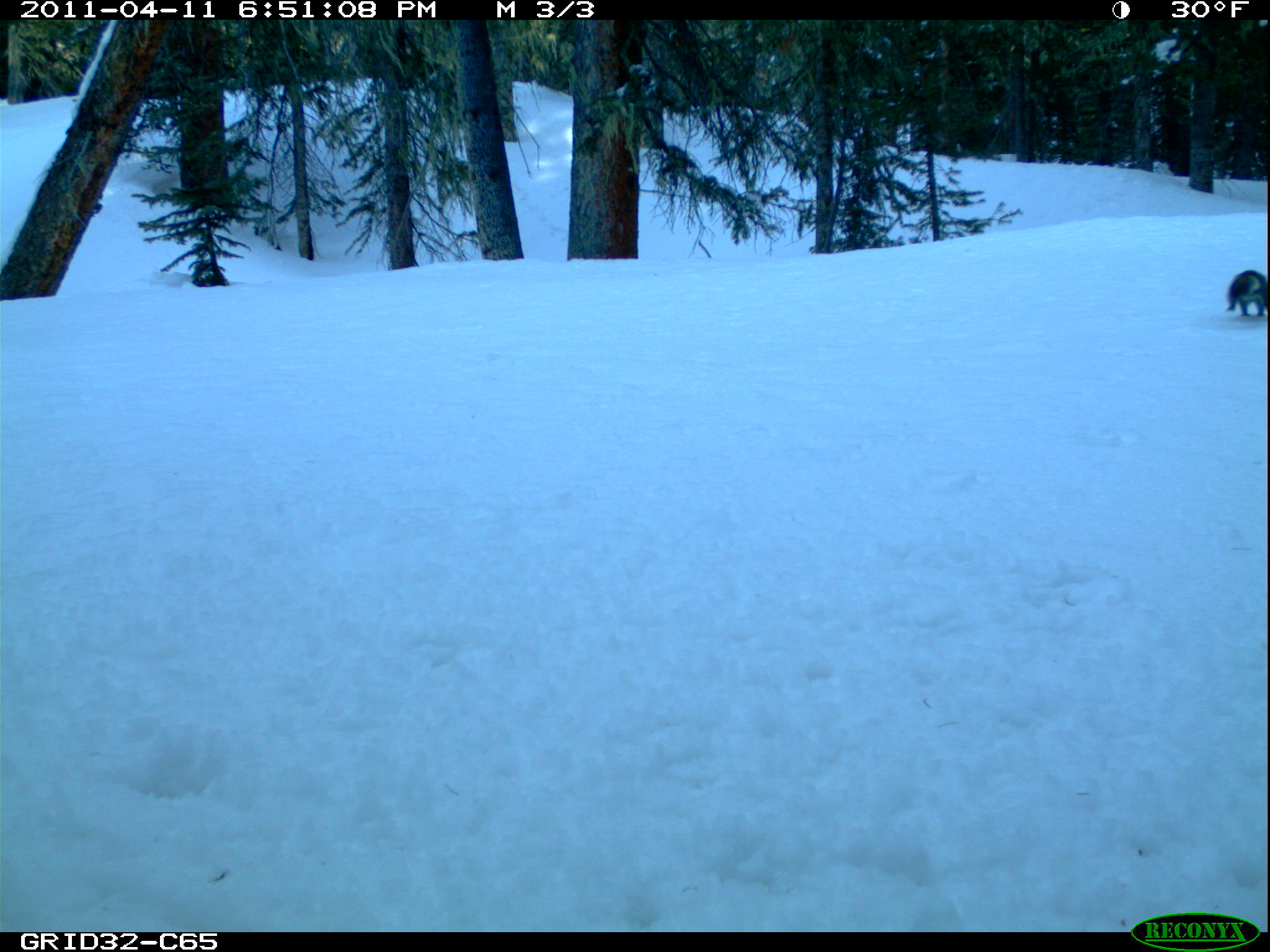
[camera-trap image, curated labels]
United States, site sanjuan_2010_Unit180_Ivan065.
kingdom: Animalia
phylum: Chordata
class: Mammalia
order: Rodentia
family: Sciuridae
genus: Tamiasciurus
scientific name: Tamiasciurus hudsonicus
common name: american red squirrel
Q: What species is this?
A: Tamiasciurus hudsonicus (american red squirrel).